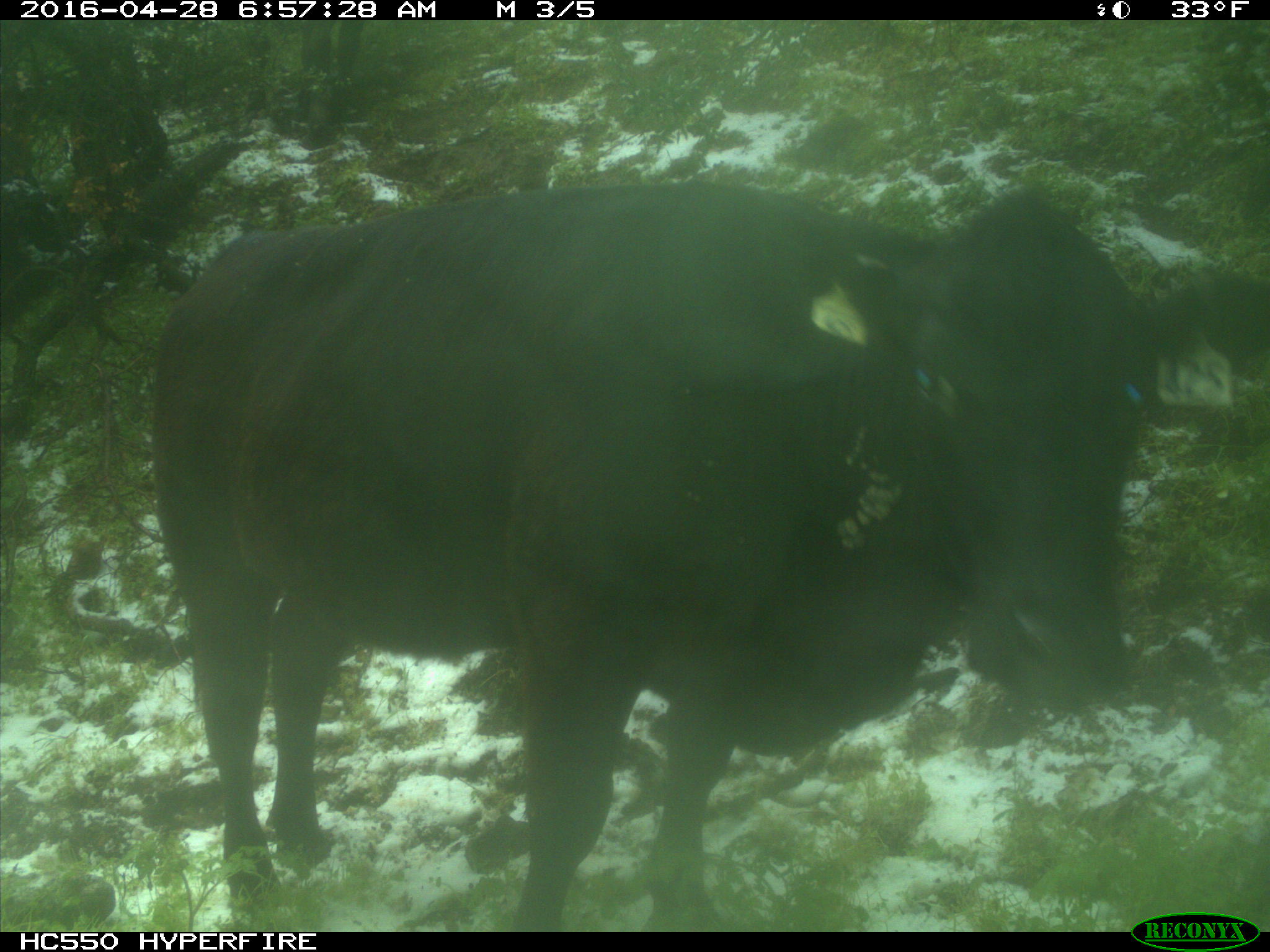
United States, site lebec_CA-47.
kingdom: Animalia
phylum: Chordata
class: Mammalia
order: Artiodactyla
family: Bovidae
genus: Bos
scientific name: Bos taurus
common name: domestic cow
Bos taurus (domestic cow).